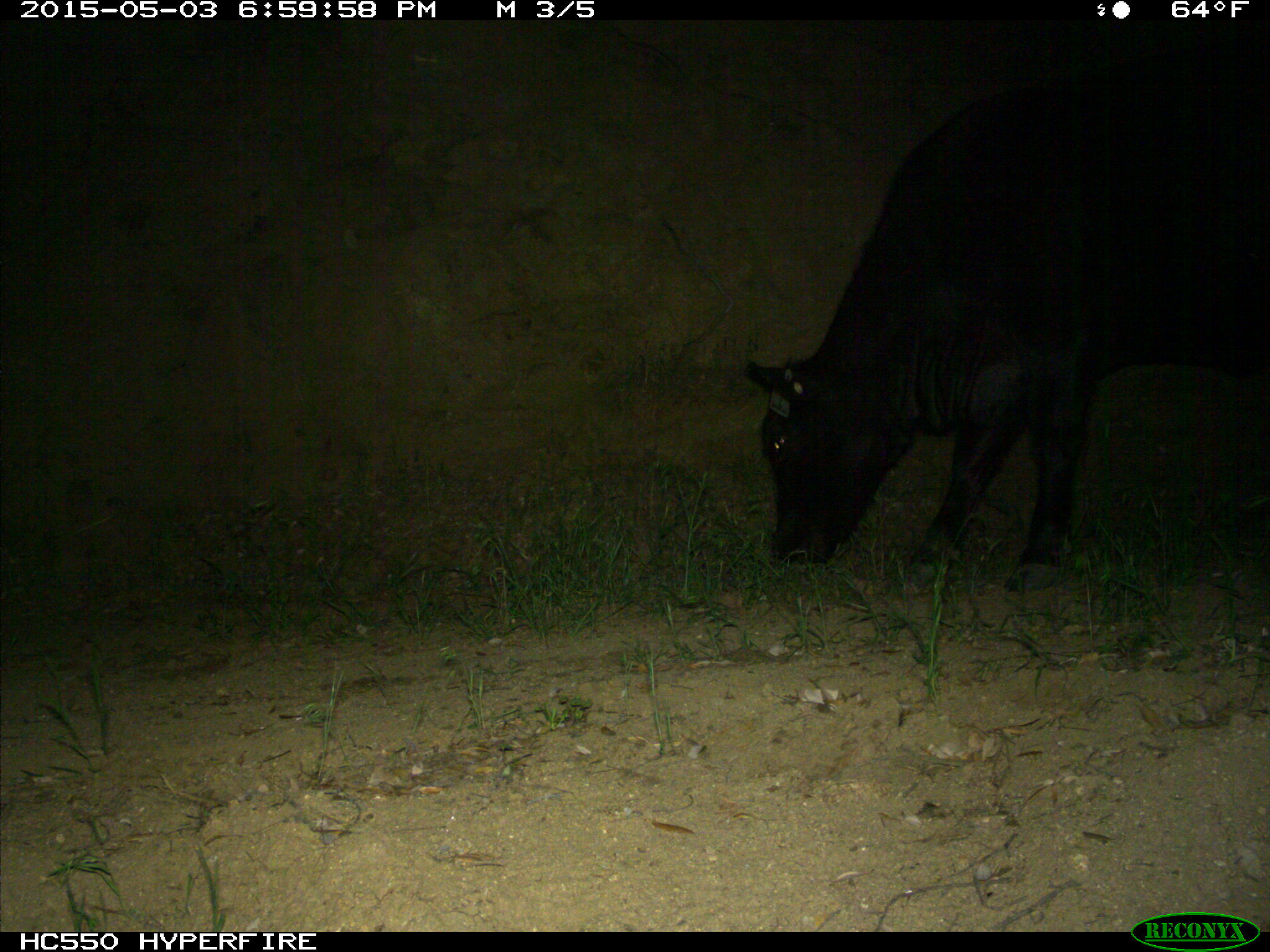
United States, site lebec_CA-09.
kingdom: Animalia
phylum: Chordata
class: Mammalia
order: Artiodactyla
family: Bovidae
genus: Bos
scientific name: Bos taurus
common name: domestic cow